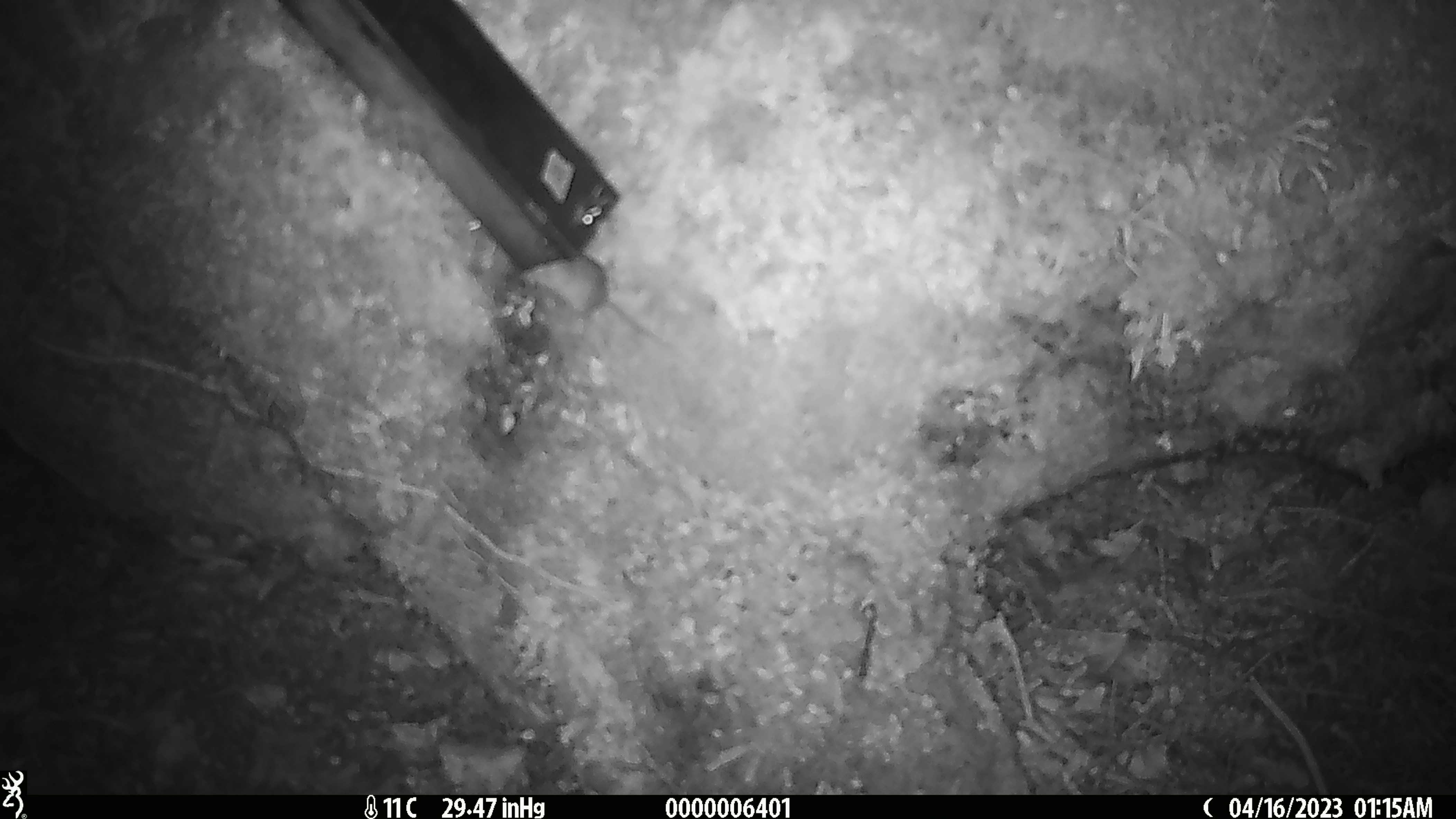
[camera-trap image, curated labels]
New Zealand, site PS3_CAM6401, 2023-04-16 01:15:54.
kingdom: Animalia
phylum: Chordata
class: Mammalia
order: Rodentia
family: Muridae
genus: Mus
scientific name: Mus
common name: mouse